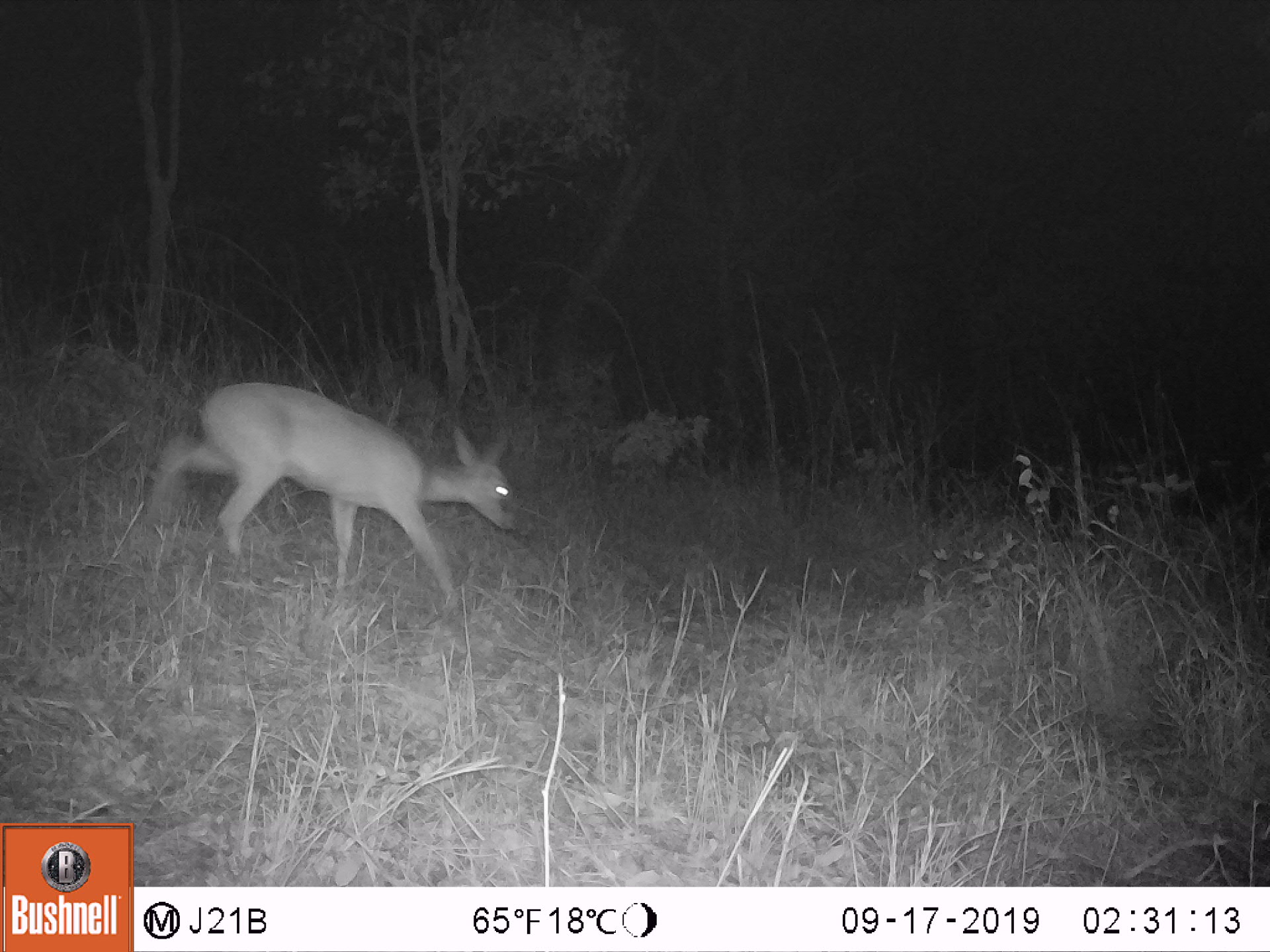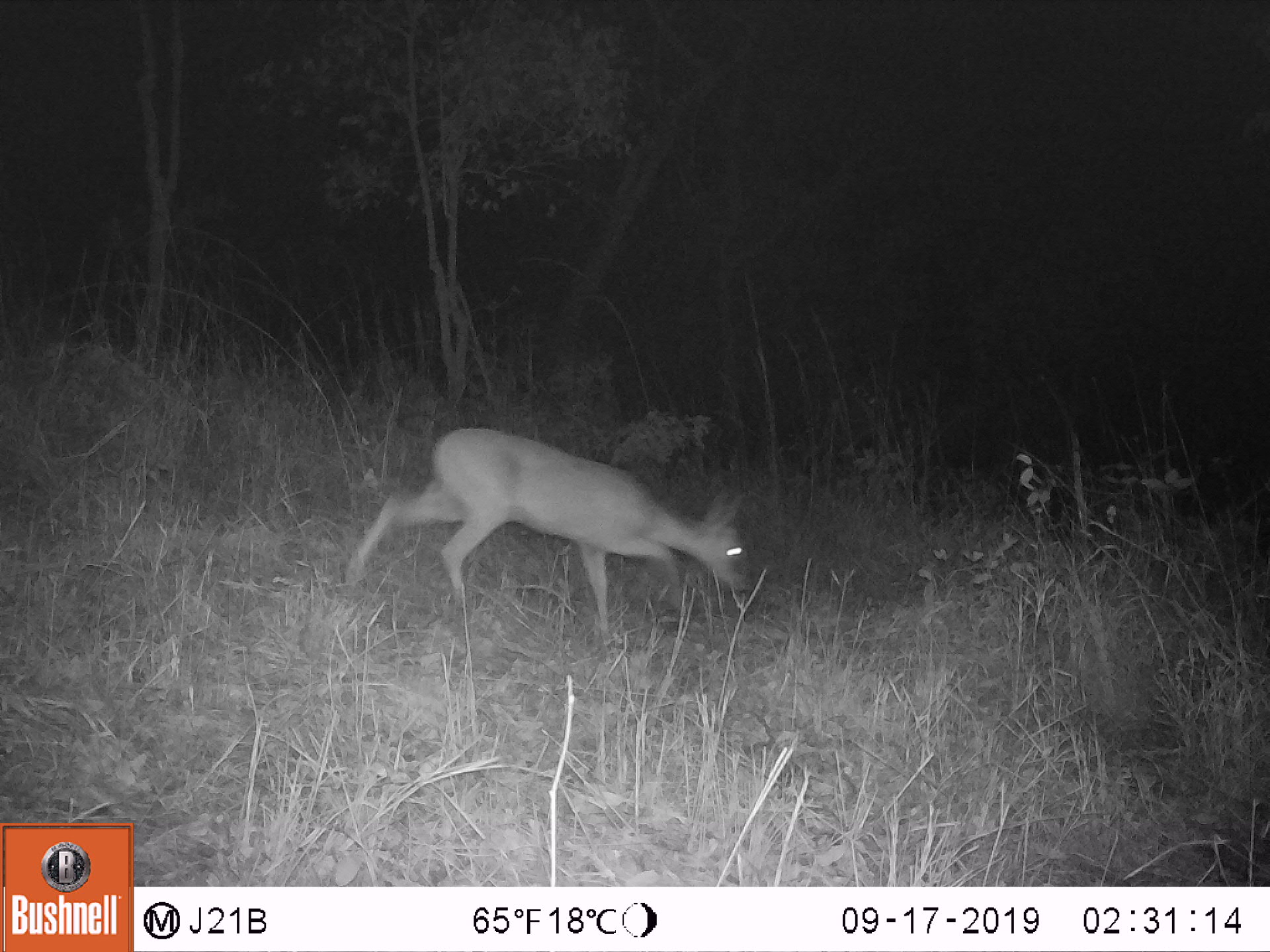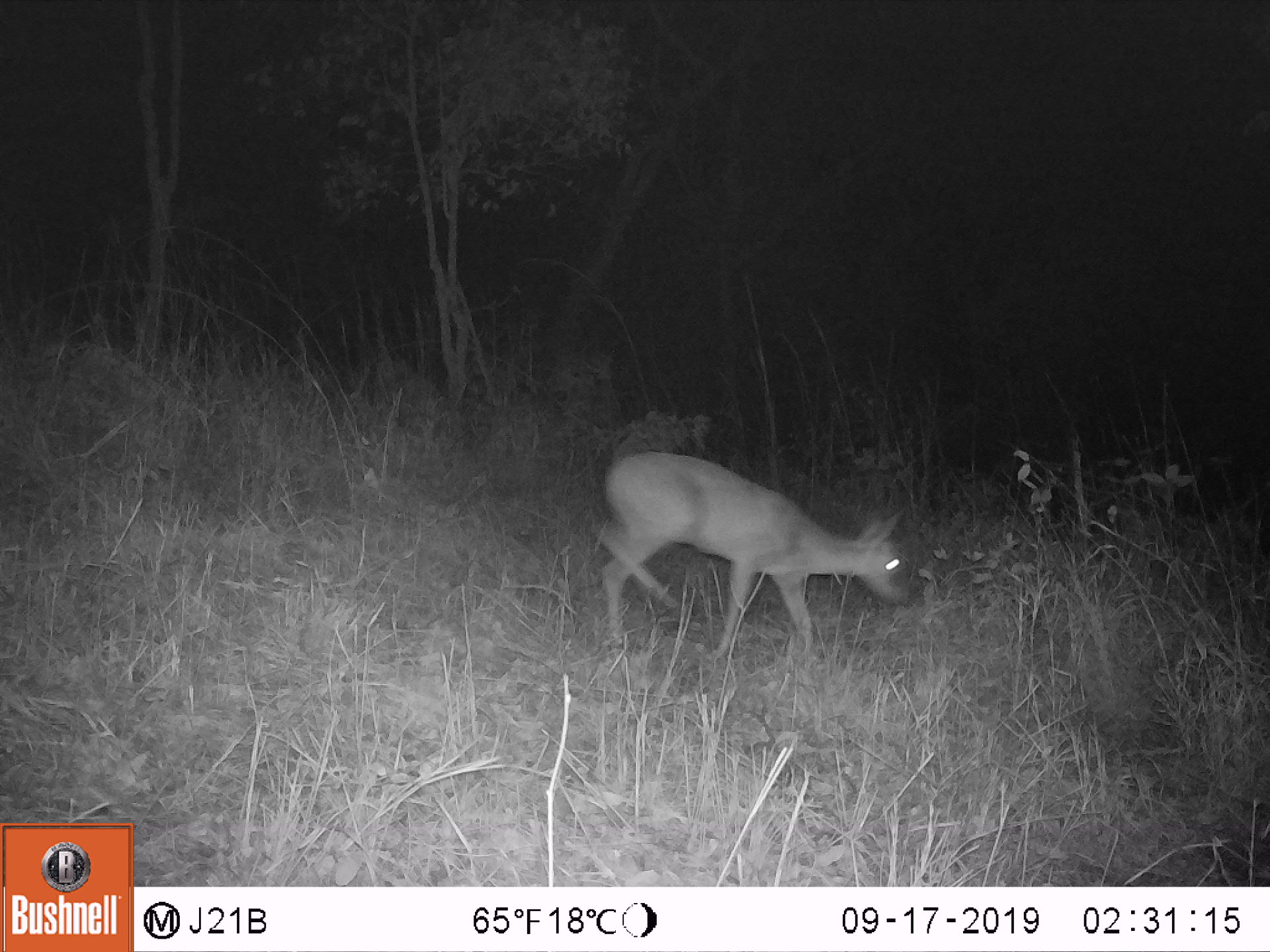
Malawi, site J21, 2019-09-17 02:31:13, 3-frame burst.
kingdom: Animalia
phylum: Chordata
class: Mammalia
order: Artiodactyla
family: Bovidae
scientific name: Antilopinae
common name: small antelope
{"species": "small antelope (Antilopinae)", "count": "1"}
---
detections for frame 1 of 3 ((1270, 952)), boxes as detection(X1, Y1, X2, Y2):
small antelope: detection(162, 378, 520, 607)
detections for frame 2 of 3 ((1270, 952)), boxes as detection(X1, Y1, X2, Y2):
small antelope: detection(347, 424, 753, 627)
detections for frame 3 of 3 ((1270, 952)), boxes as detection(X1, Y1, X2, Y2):
small antelope: detection(593, 450, 915, 649)